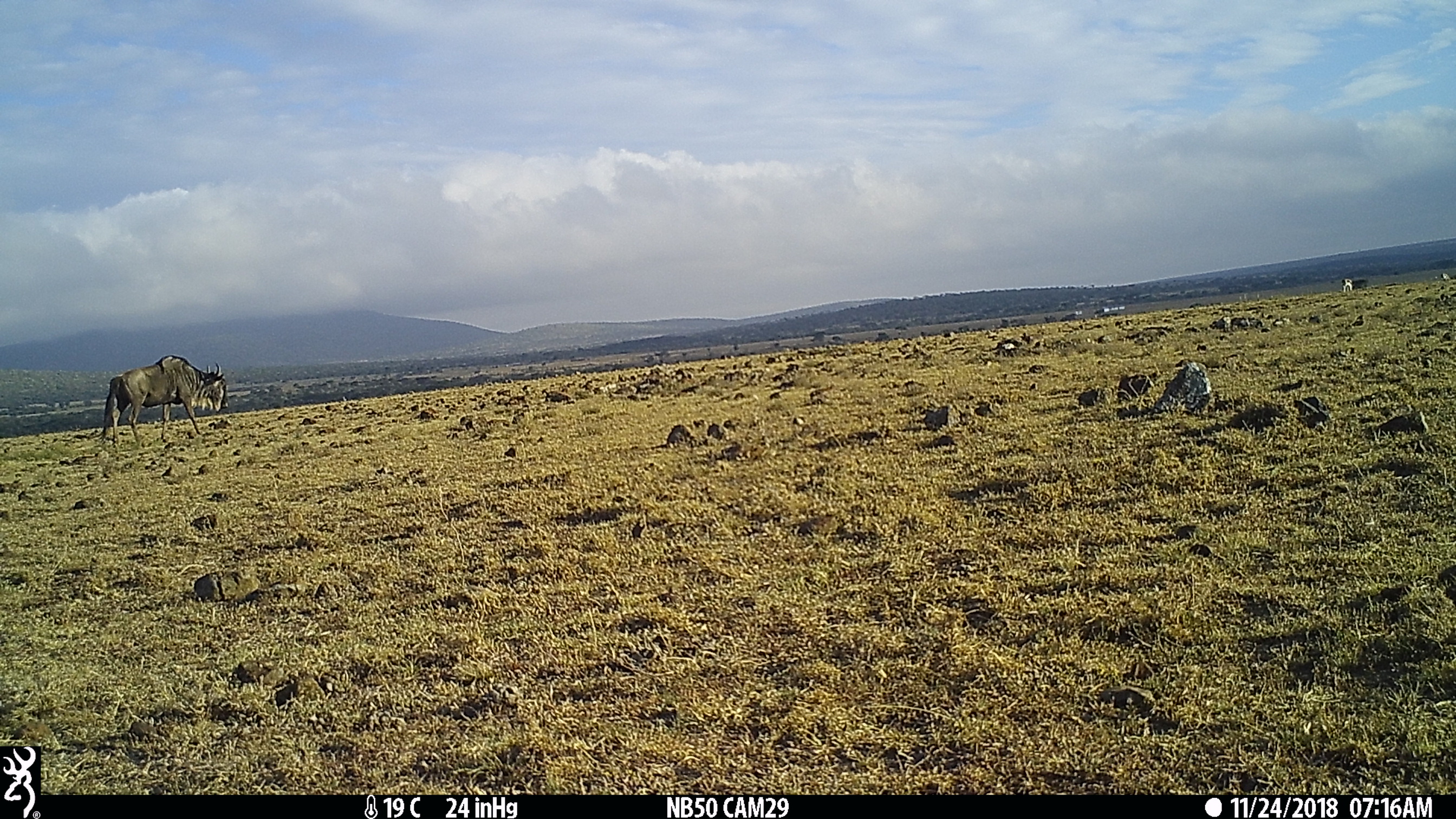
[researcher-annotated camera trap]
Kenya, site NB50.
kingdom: Animalia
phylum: Chordata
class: Mammalia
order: Artiodactyla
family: Bovidae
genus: Connochaetes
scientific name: Connochaetes taurinus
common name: blue wildebeest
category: wildebeest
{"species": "wildebeest (blue wildebeest) (Connochaetes taurinus)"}